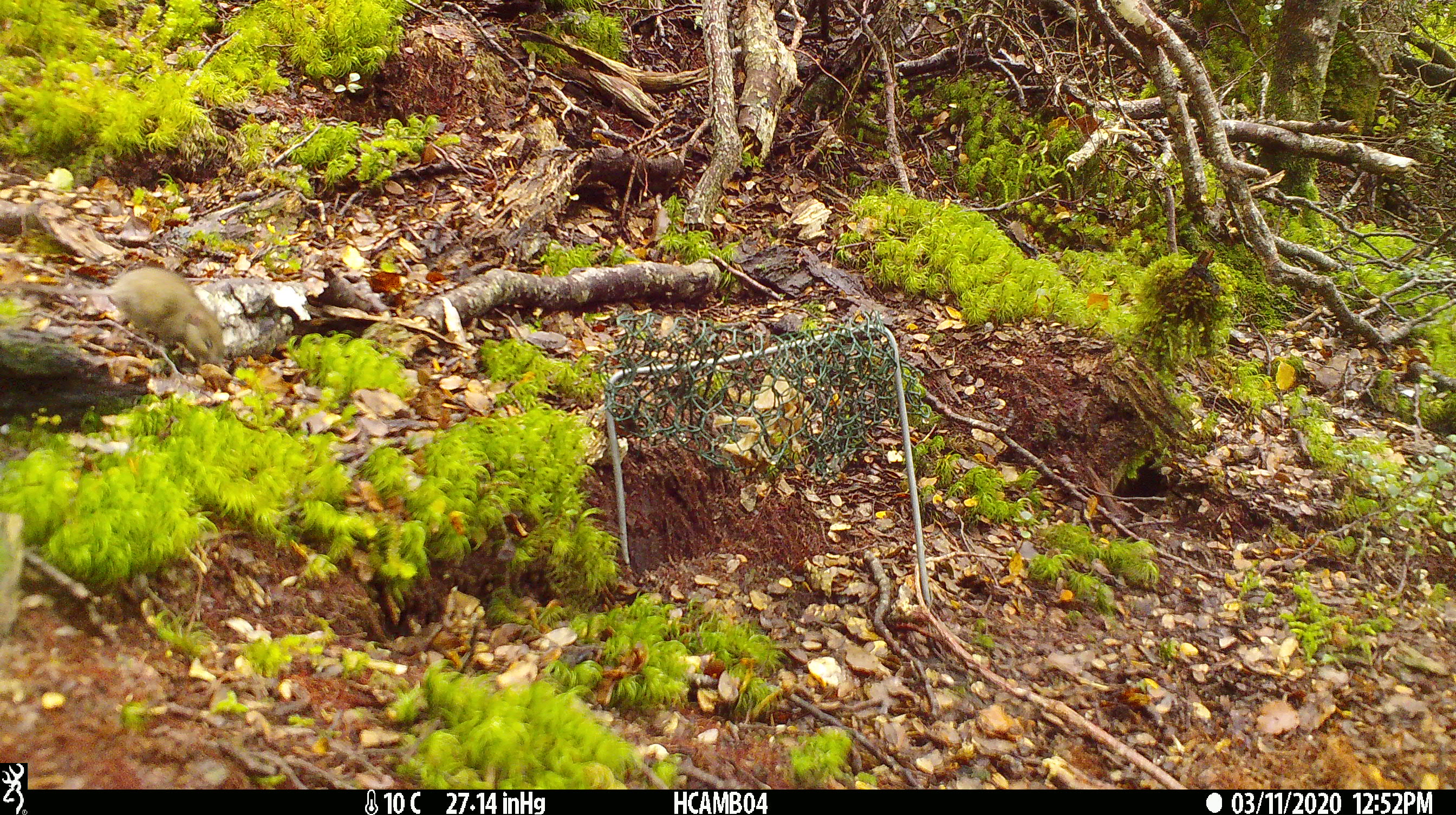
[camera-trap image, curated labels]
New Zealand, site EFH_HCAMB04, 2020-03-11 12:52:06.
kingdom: Animalia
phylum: Chordata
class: Mammalia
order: Rodentia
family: Muridae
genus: Mus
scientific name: Mus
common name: mouse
Mouse (Mus).